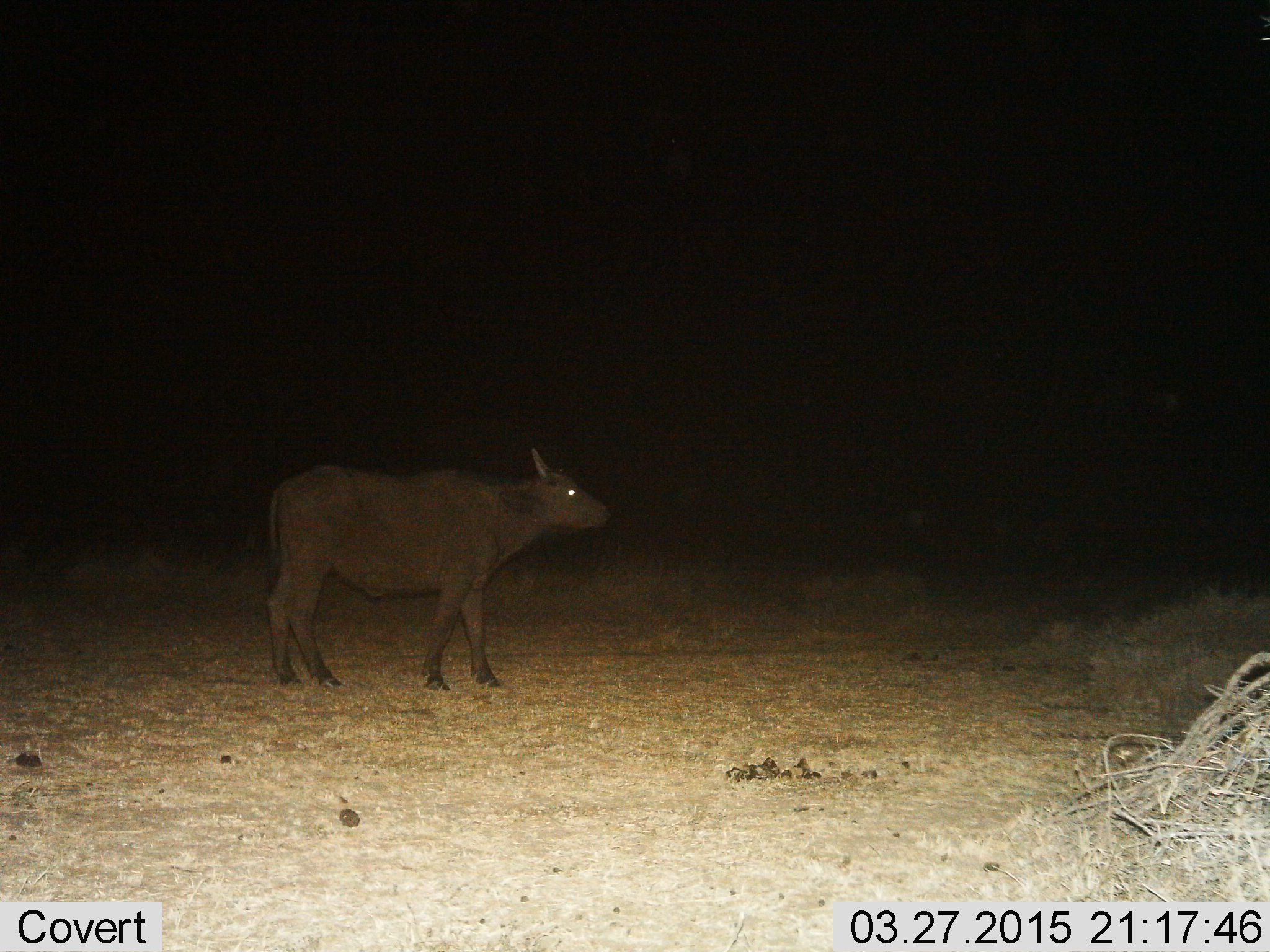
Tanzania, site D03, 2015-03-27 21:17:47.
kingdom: Animalia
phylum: Chordata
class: Mammalia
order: Artiodactyla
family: Bovidae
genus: Syncerus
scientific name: Syncerus caffer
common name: cape buffalo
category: buffalo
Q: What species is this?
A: Buffalo (cape buffalo) (Syncerus caffer).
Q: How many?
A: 1.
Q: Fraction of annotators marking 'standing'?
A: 90%.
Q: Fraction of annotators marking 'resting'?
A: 0%.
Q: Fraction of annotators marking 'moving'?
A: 10%.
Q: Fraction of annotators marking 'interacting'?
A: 0%.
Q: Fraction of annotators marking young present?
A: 0%.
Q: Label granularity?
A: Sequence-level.